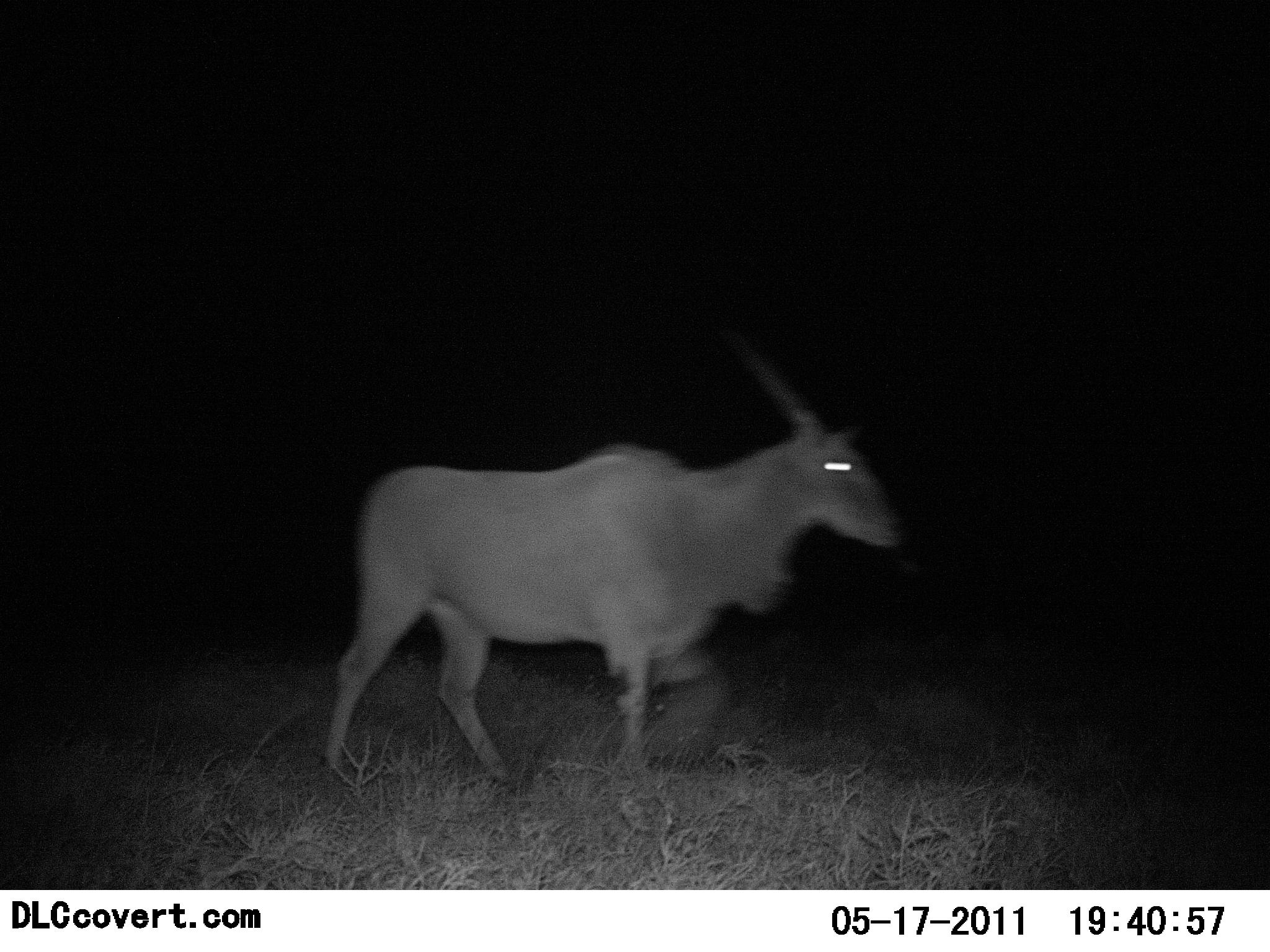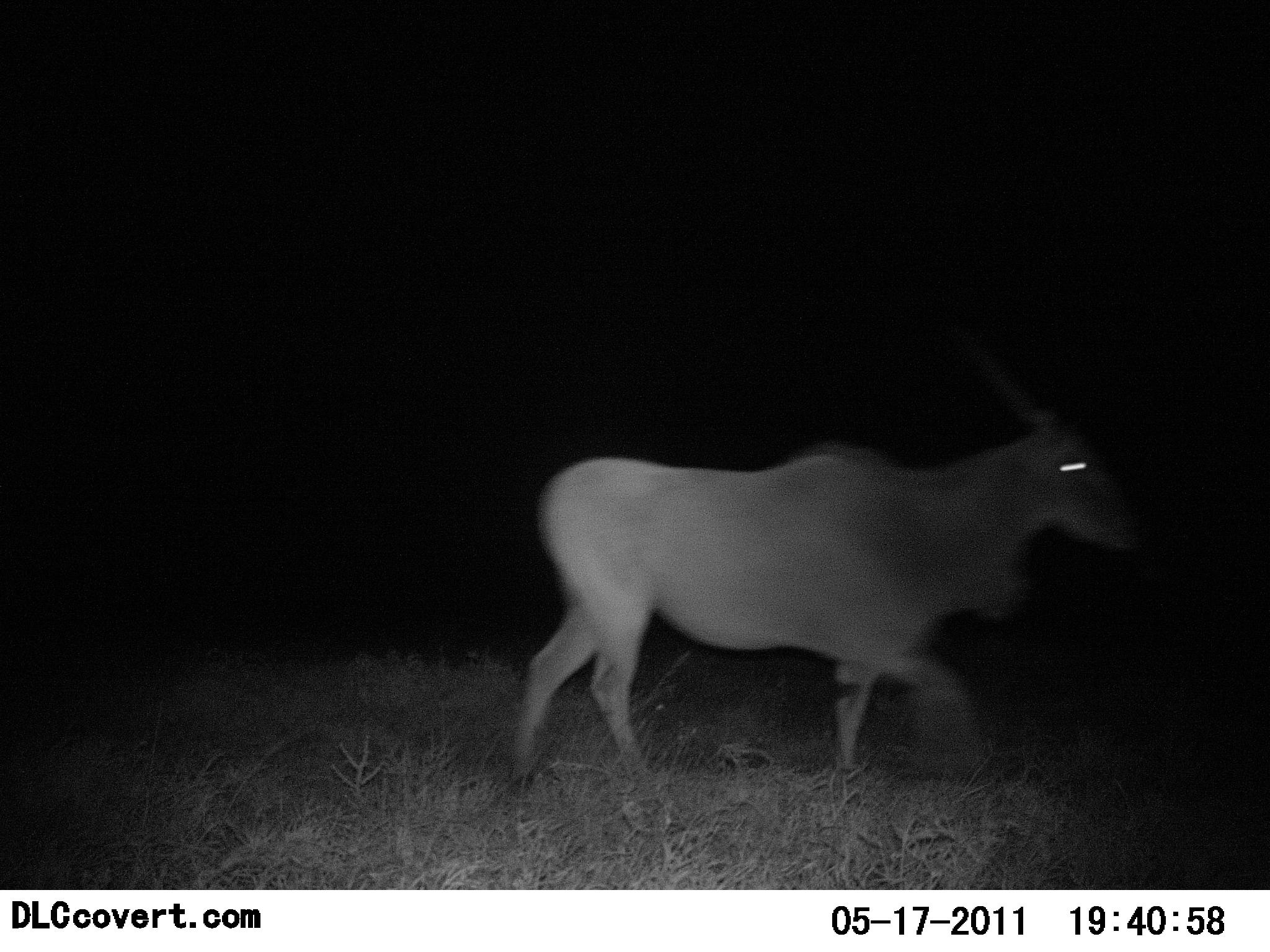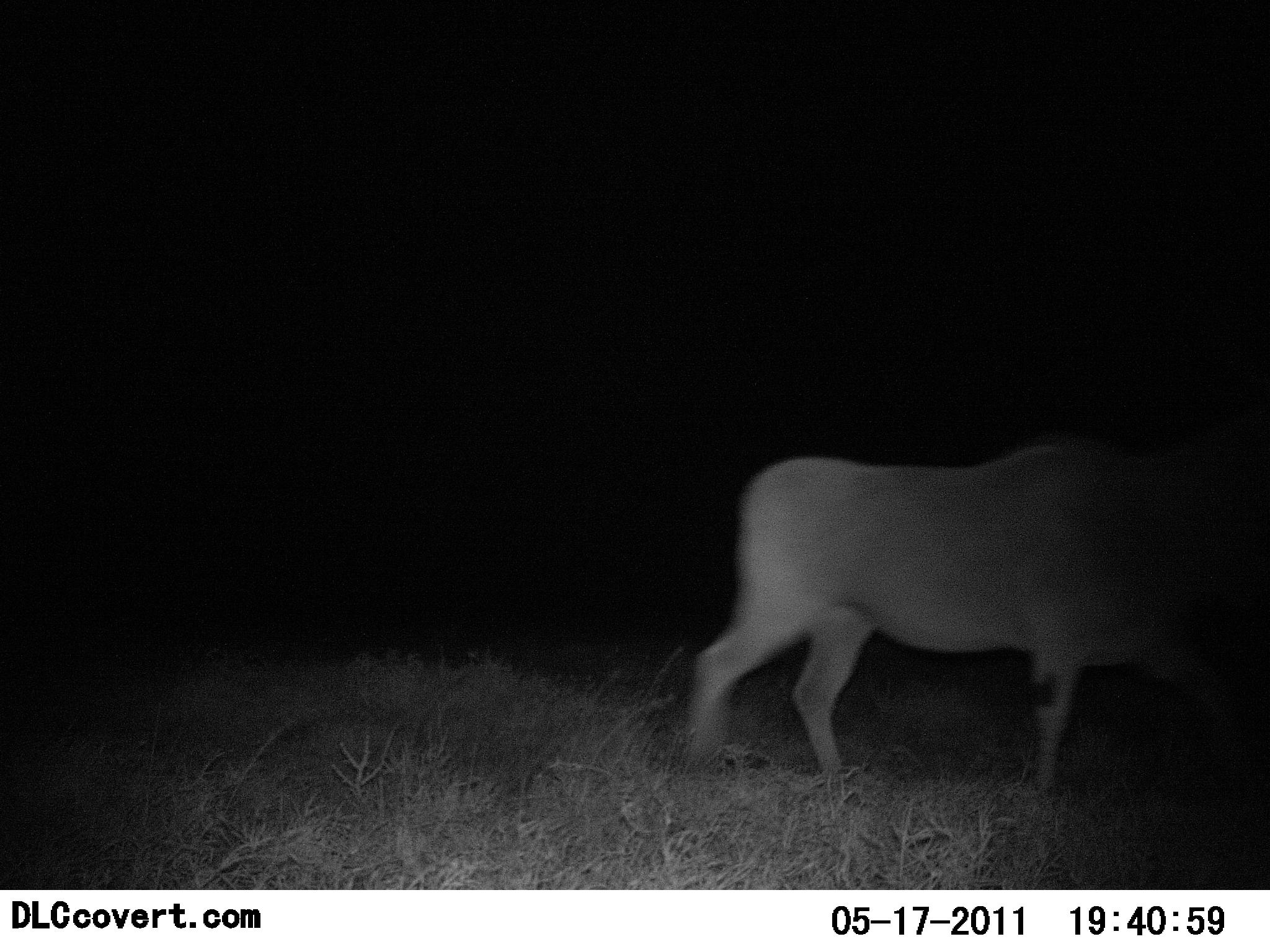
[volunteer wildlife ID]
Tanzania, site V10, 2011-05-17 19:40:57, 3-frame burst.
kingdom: Animalia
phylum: Chordata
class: Mammalia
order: Artiodactyla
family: Bovidae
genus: Tragelaphus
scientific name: Tragelaphus oryx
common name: eland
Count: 1.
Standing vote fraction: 0%.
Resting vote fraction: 0%.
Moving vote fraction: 100%.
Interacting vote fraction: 0%.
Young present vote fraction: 0%.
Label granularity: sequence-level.